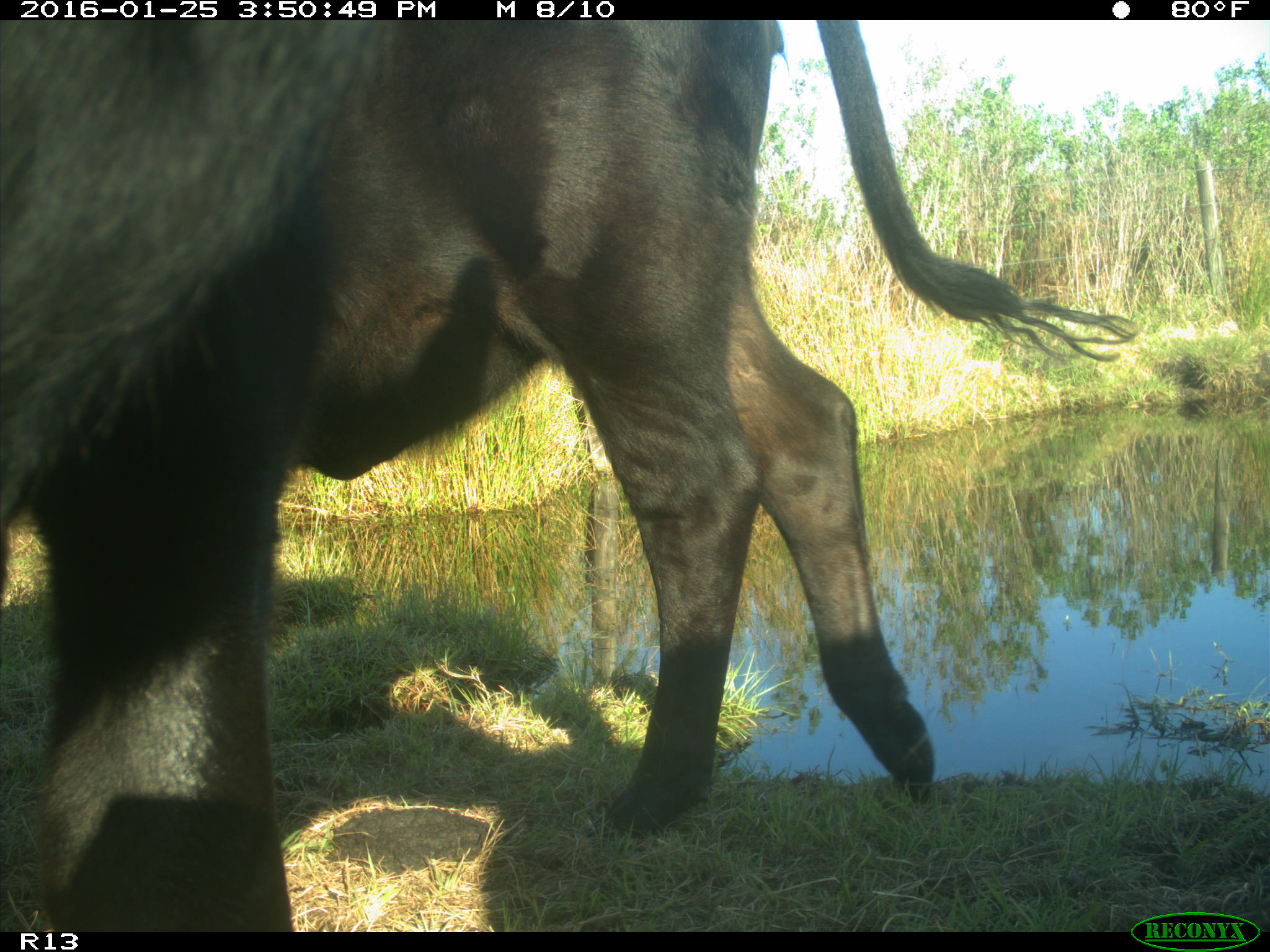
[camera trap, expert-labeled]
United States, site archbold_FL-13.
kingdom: Animalia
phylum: Chordata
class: Mammalia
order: Artiodactyla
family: Bovidae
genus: Bos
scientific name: Bos taurus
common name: domestic cow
Bos taurus (domestic cow).